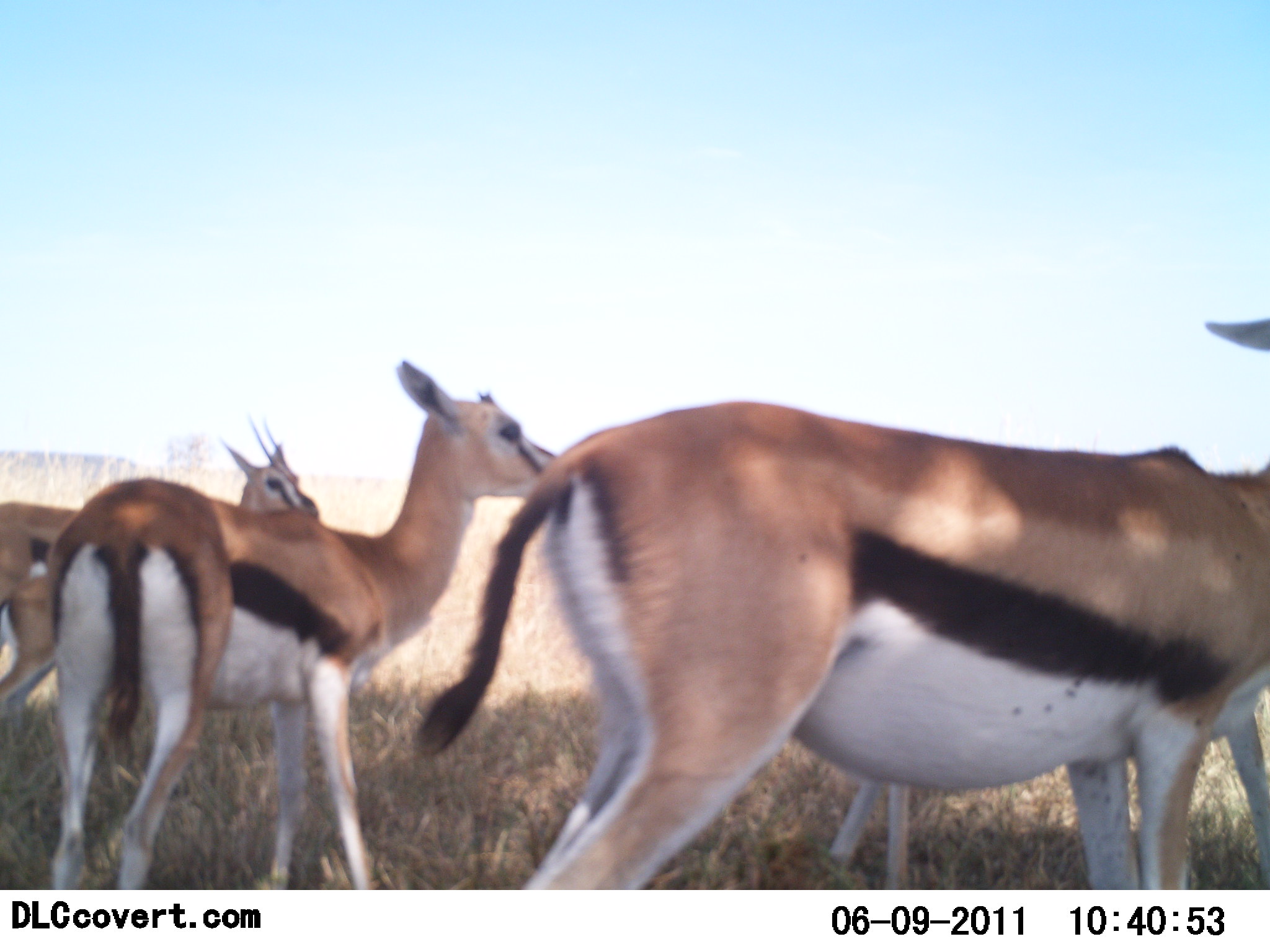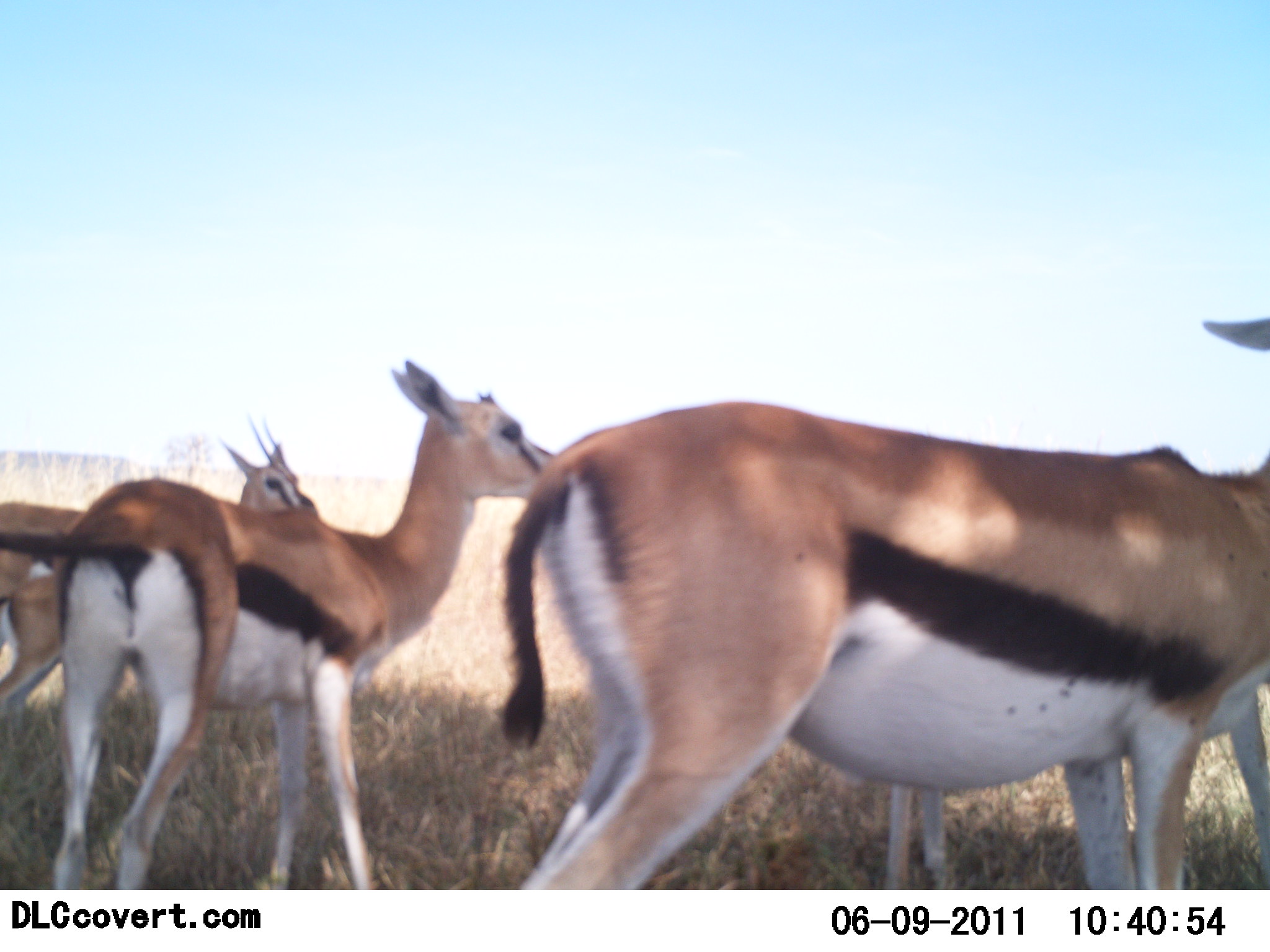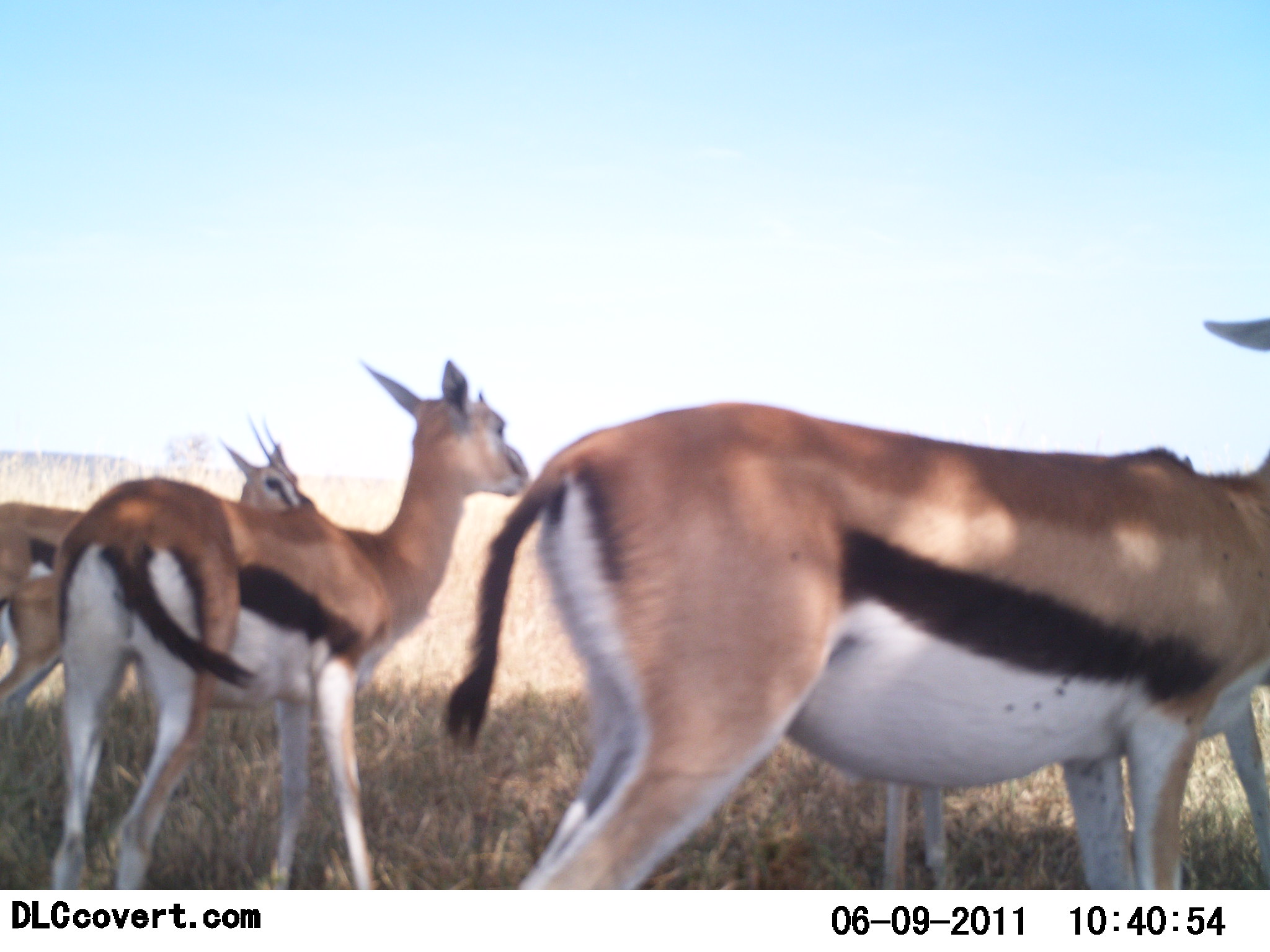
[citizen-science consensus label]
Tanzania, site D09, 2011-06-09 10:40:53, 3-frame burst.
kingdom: Animalia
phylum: Chordata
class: Mammalia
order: Artiodactyla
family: Bovidae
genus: Eudorcas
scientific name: Eudorcas thomsonii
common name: thomson's gazelle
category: gazellethomsons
Gazellethomsons (thomson's gazelle) (Eudorcas thomsonii), count 4. Behavior (volunteer vote fractions): standing 100%, resting 0%, moving 0%, interacting 0%. Young present (vote fraction): 7%. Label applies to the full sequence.